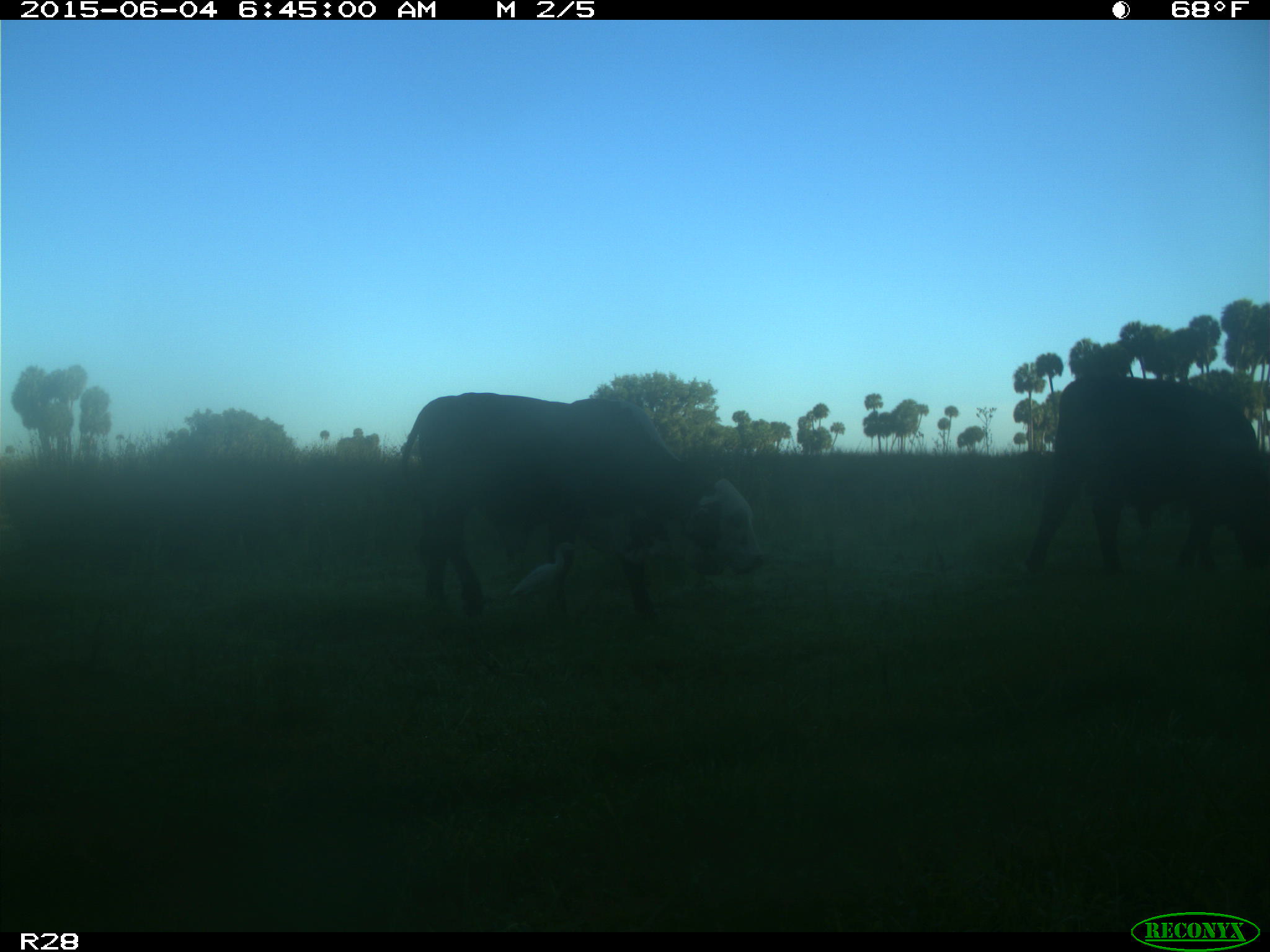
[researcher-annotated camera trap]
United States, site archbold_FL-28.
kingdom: Animalia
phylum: Chordata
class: Mammalia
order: Artiodactyla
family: Bovidae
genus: Bos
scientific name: Bos taurus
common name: domestic cow